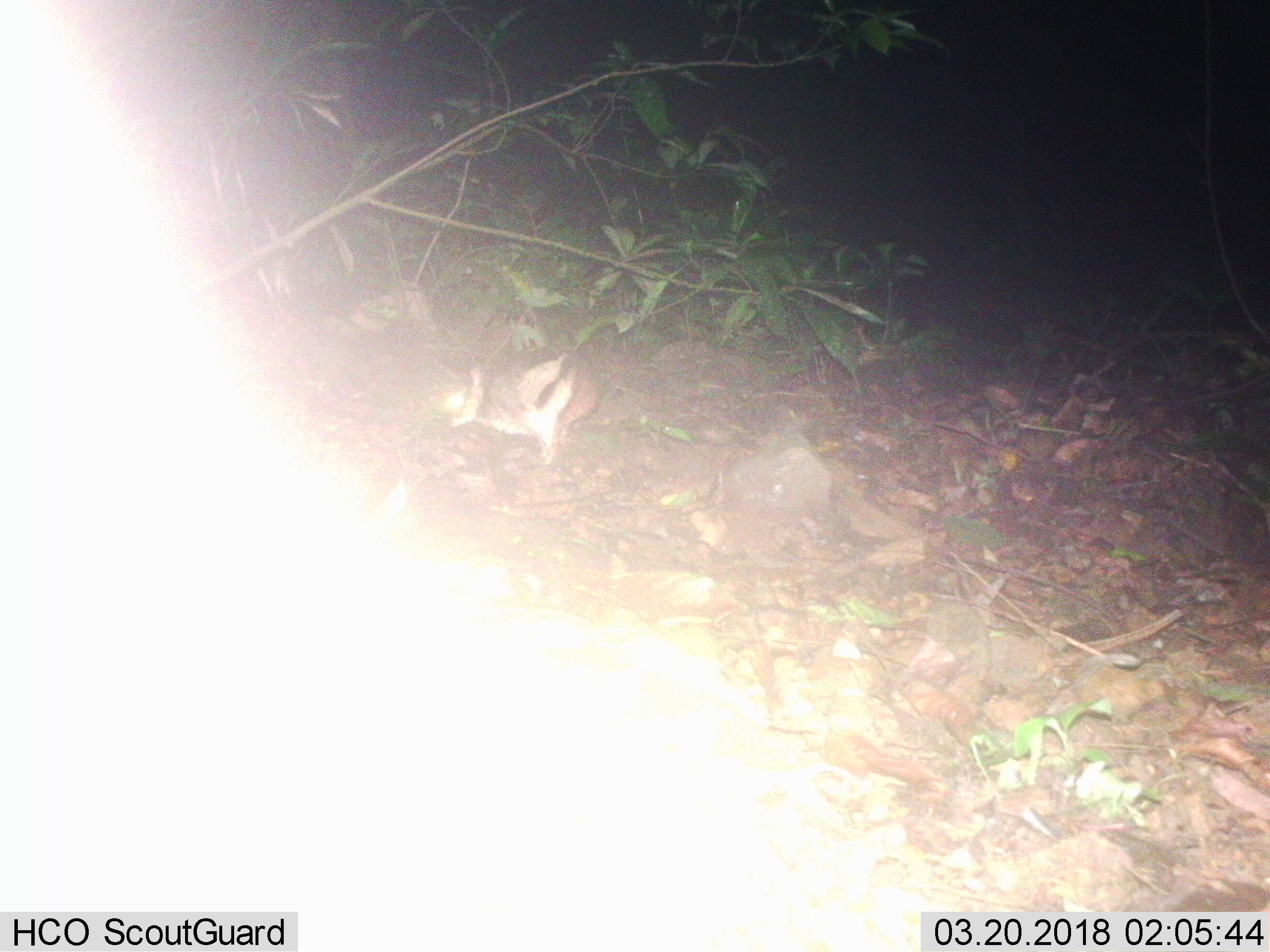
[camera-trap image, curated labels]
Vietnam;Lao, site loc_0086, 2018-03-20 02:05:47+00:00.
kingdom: Animalia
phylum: Chordata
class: Mammalia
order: Lagomorpha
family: Leporidae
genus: Nesolagus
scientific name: Nesolagus timminsi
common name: annamite striped rabbit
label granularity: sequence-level